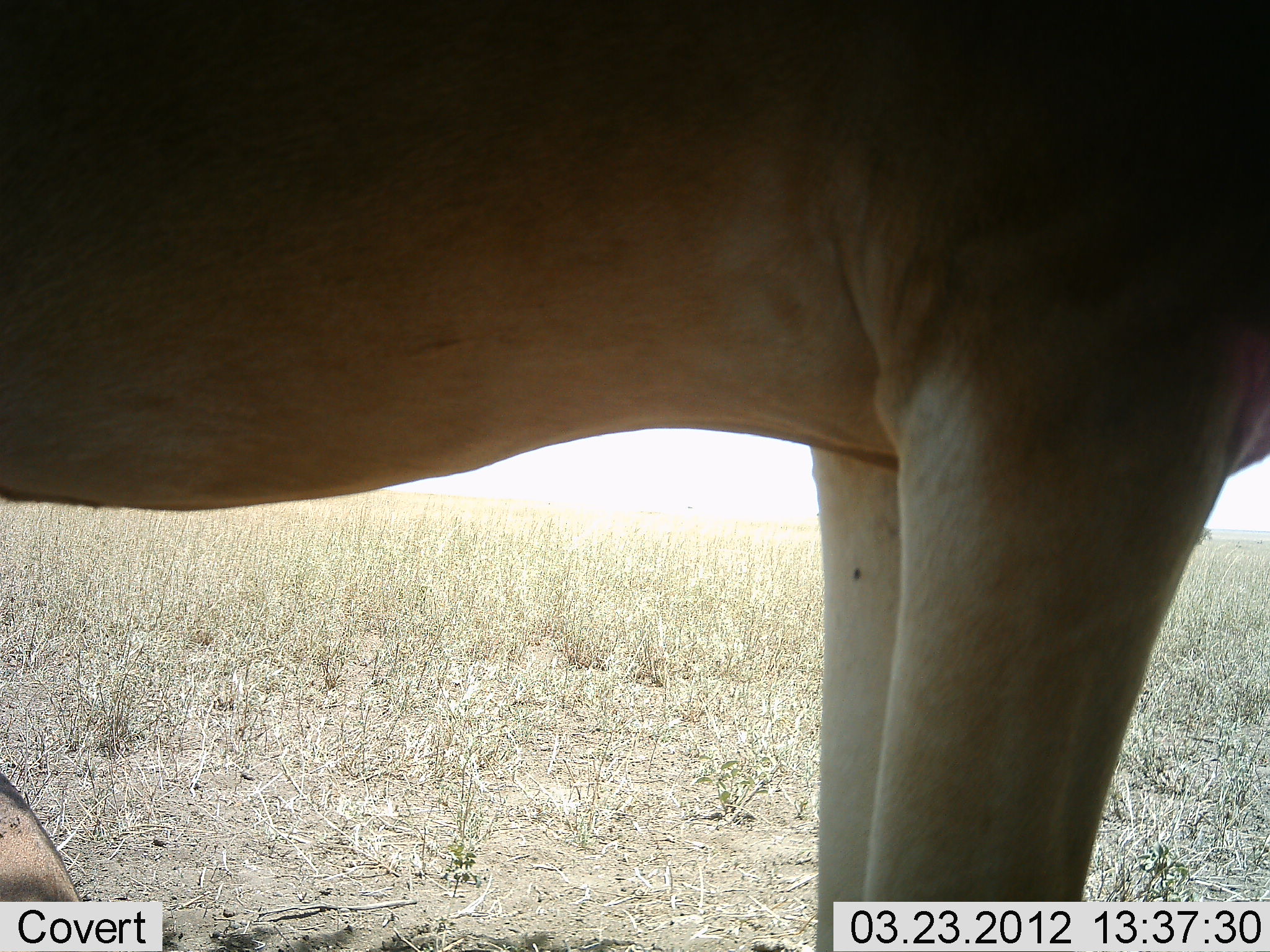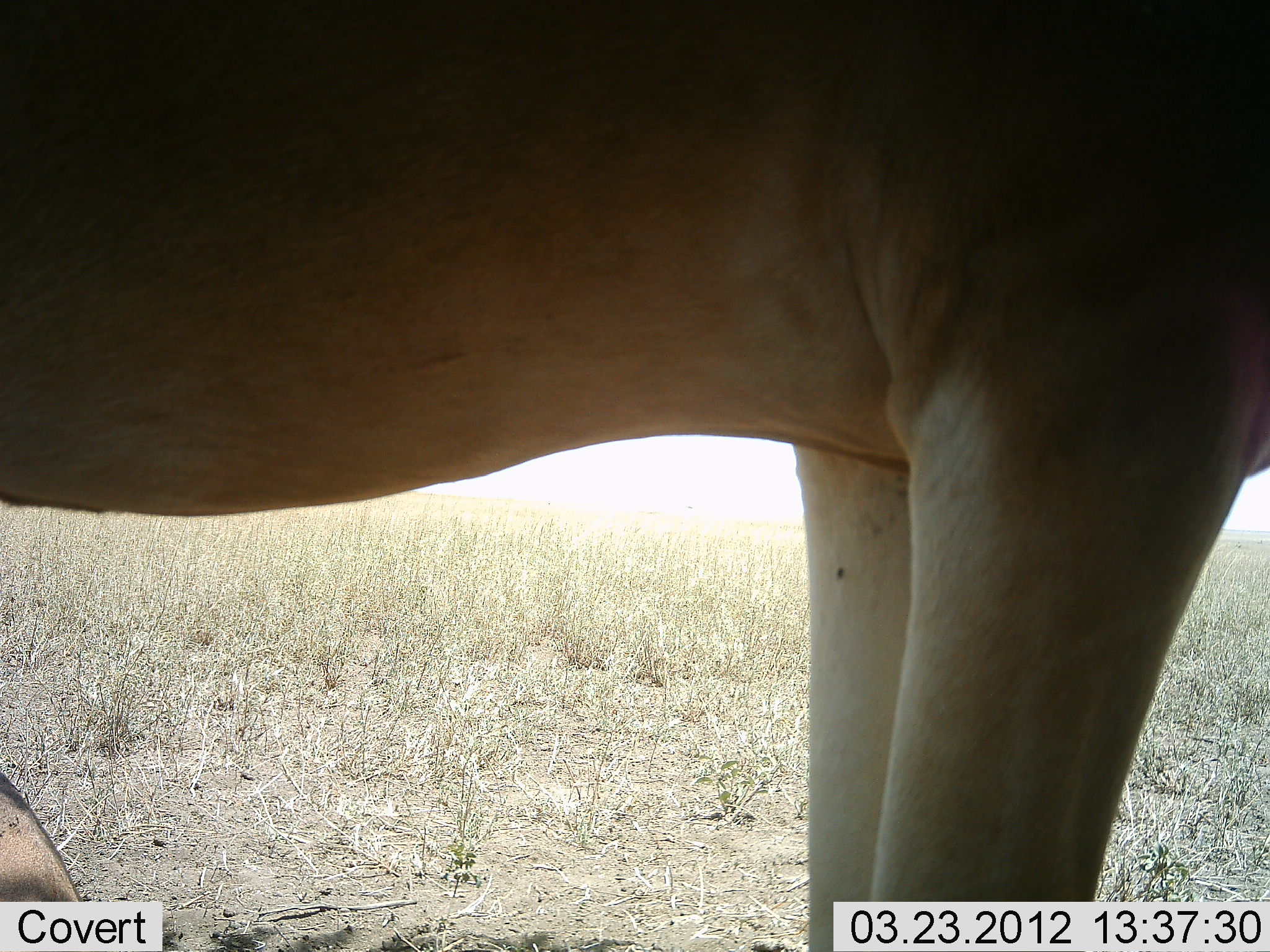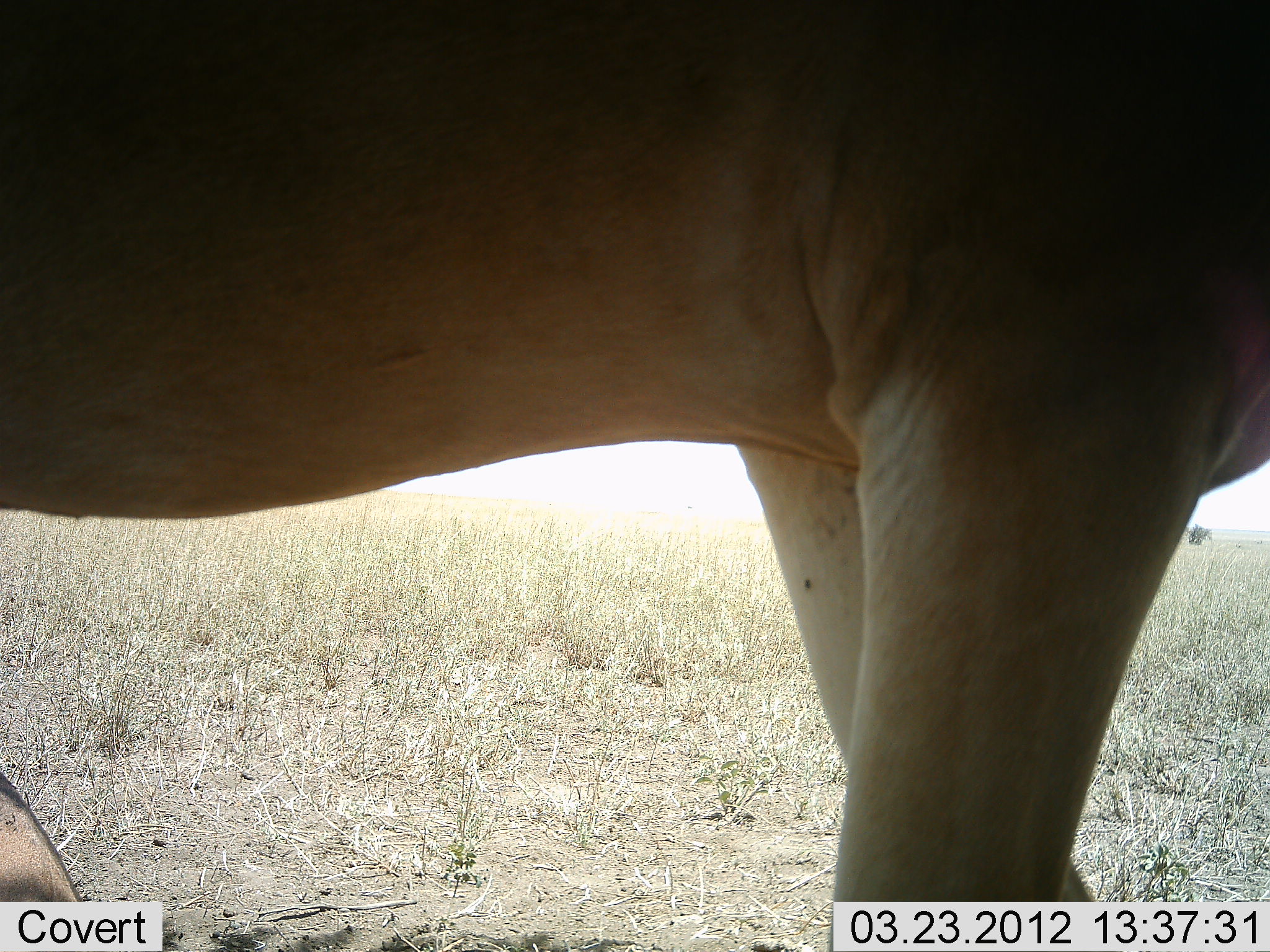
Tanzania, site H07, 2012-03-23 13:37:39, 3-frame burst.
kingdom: Animalia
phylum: Chordata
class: Mammalia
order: Artiodactyla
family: Bovidae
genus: Alcelaphus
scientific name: Alcelaphus buselaphus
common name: hartebeest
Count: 1.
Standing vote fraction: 100%.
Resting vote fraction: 12%.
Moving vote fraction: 0%.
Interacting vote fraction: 0%.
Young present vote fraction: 0%.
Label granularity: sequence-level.